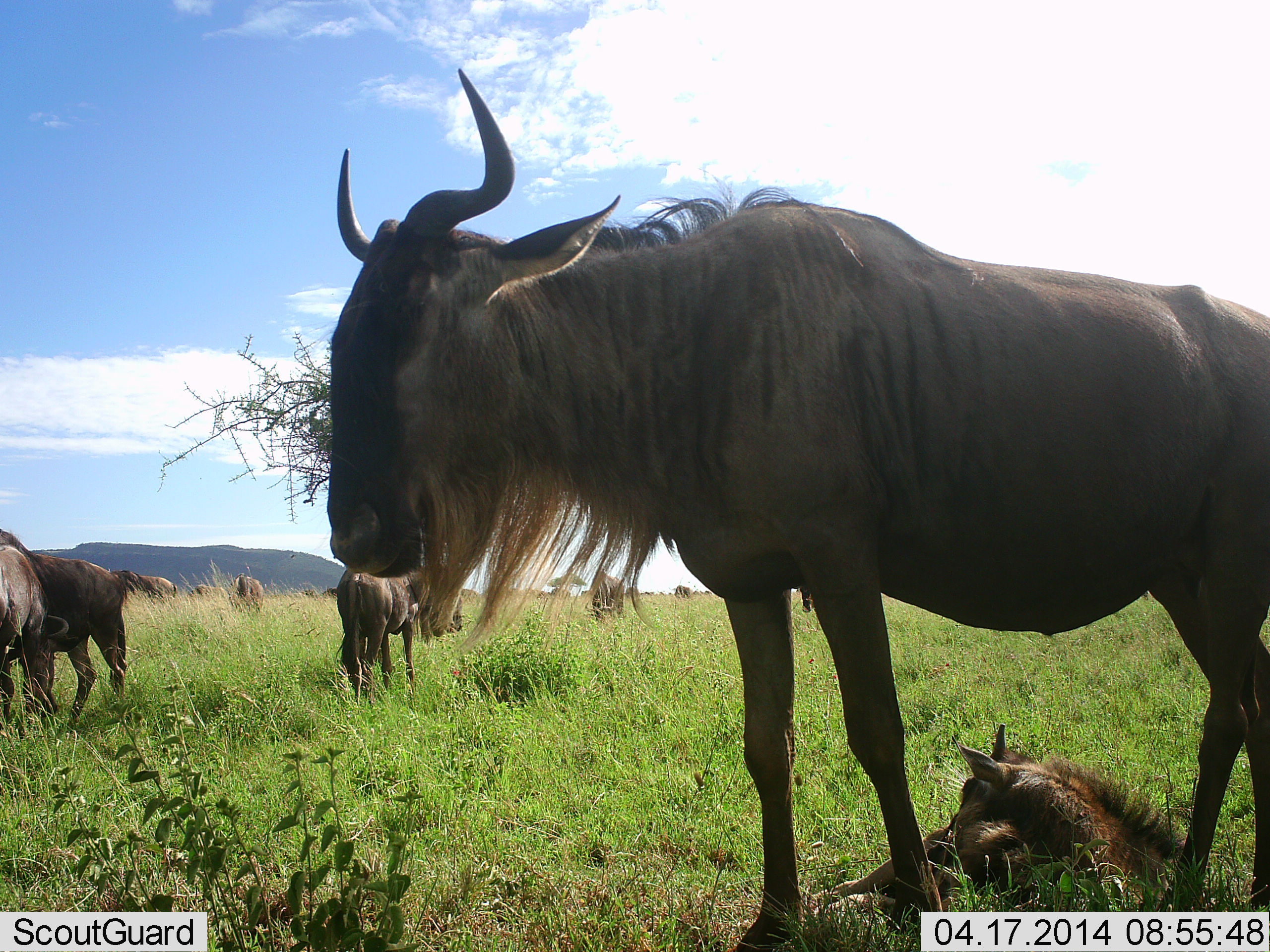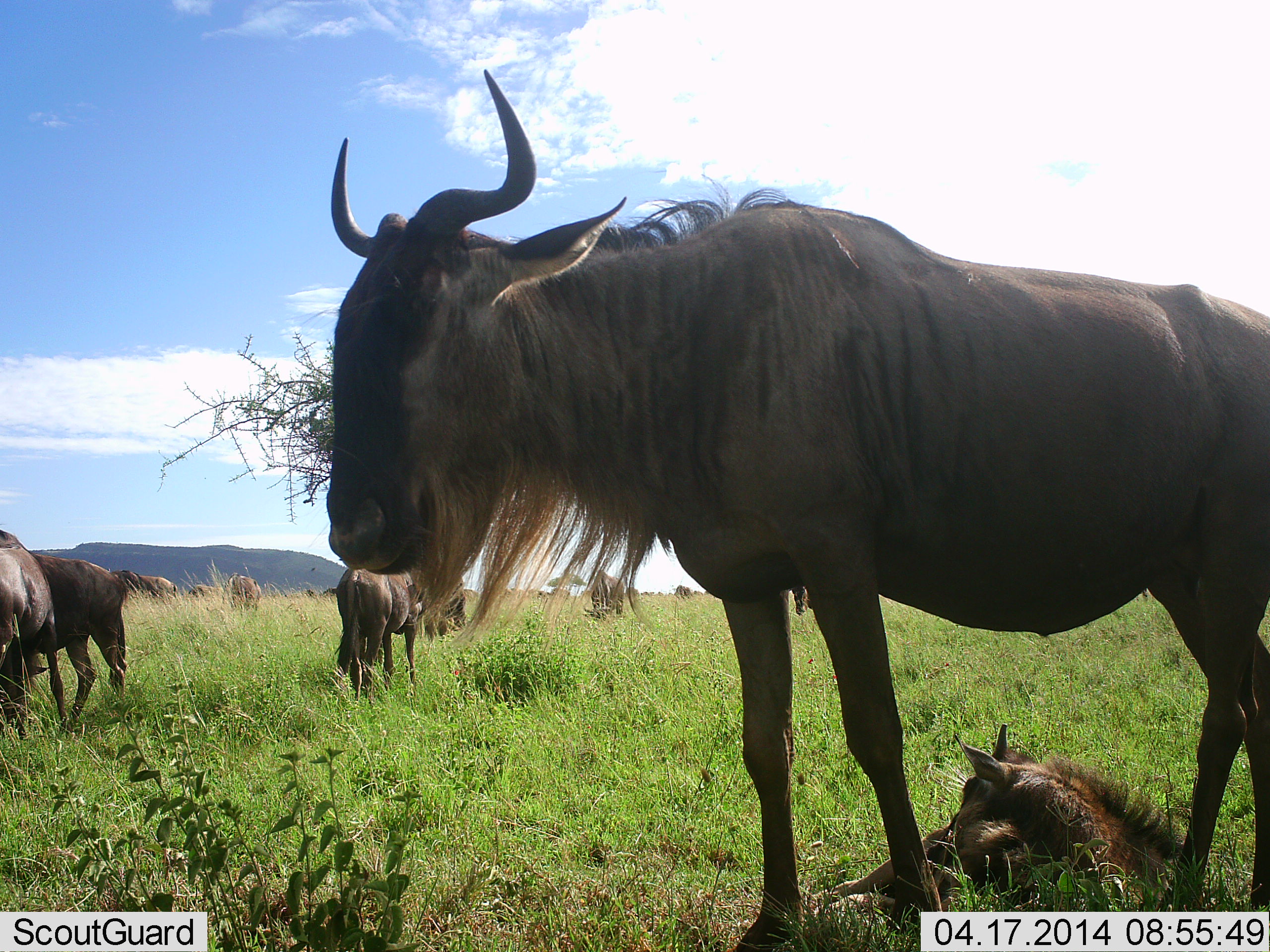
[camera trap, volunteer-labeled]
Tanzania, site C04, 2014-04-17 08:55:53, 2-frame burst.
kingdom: Animalia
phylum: Chordata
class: Mammalia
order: Artiodactyla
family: Bovidae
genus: Connochaetes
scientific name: Connochaetes taurinus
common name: blue wildebeest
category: wildebeest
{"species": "wildebeest (blue wildebeest) (Connochaetes taurinus)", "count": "11-50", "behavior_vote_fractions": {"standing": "70%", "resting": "60%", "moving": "10%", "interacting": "0%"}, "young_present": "70%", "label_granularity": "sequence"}